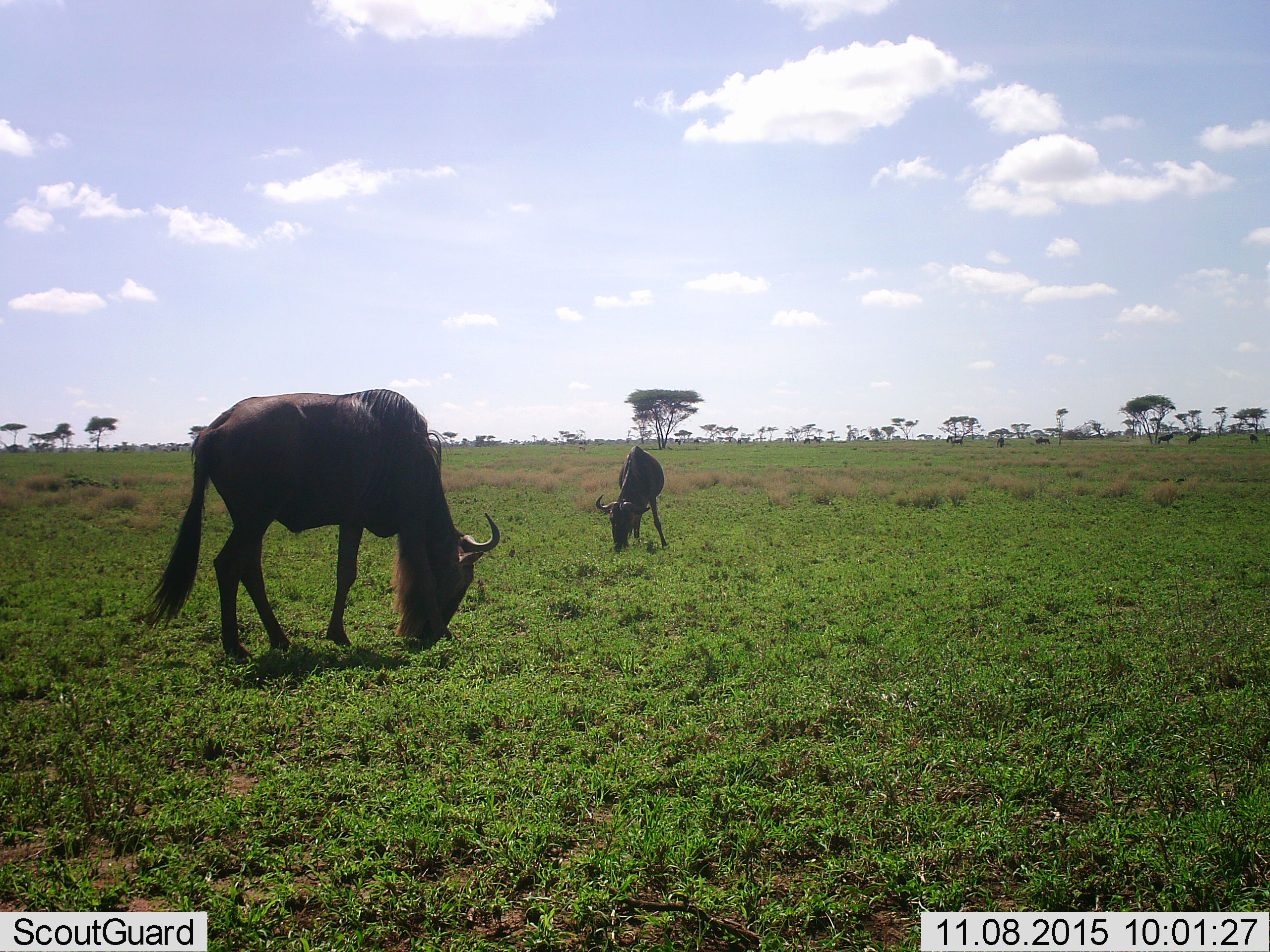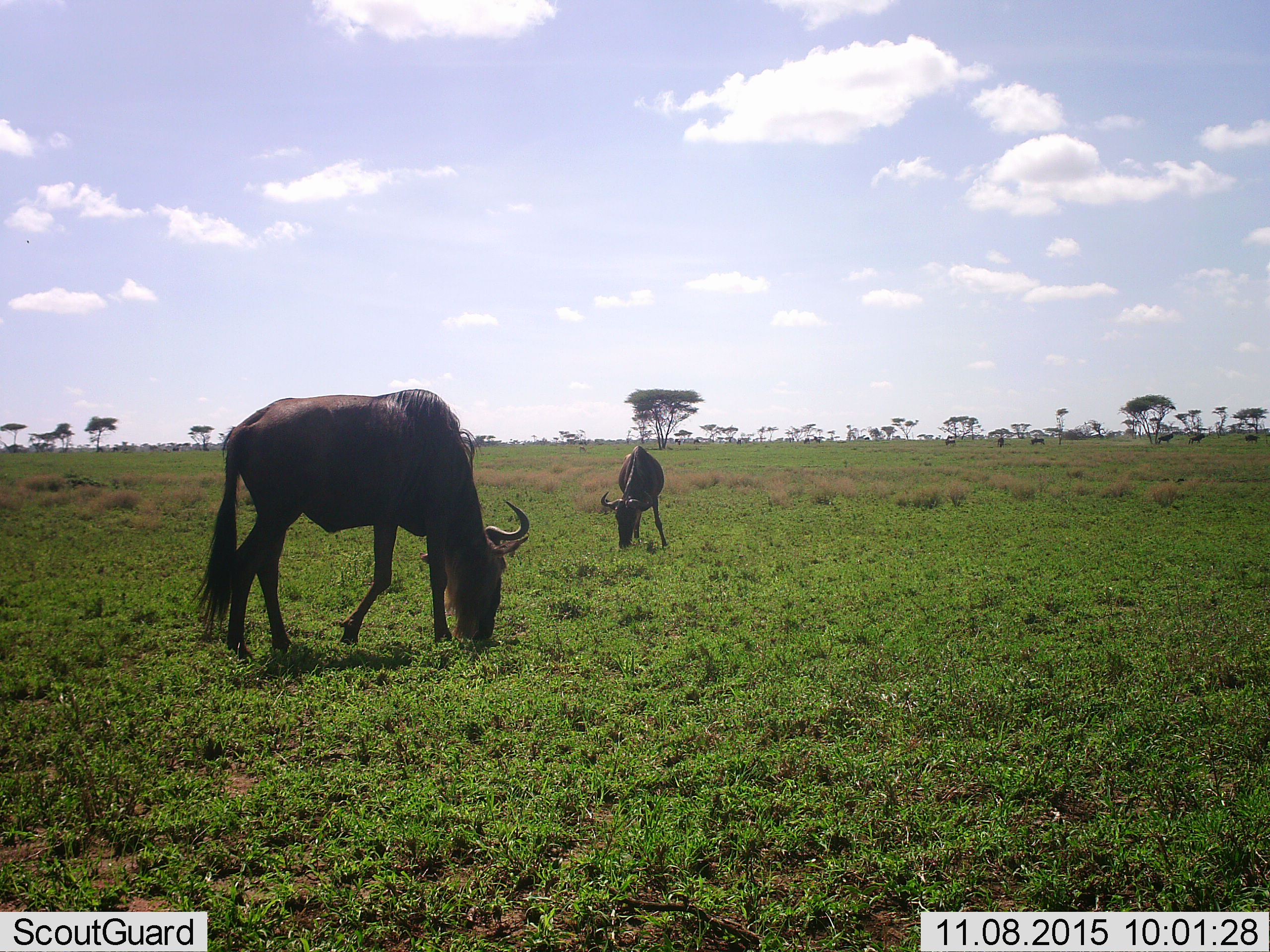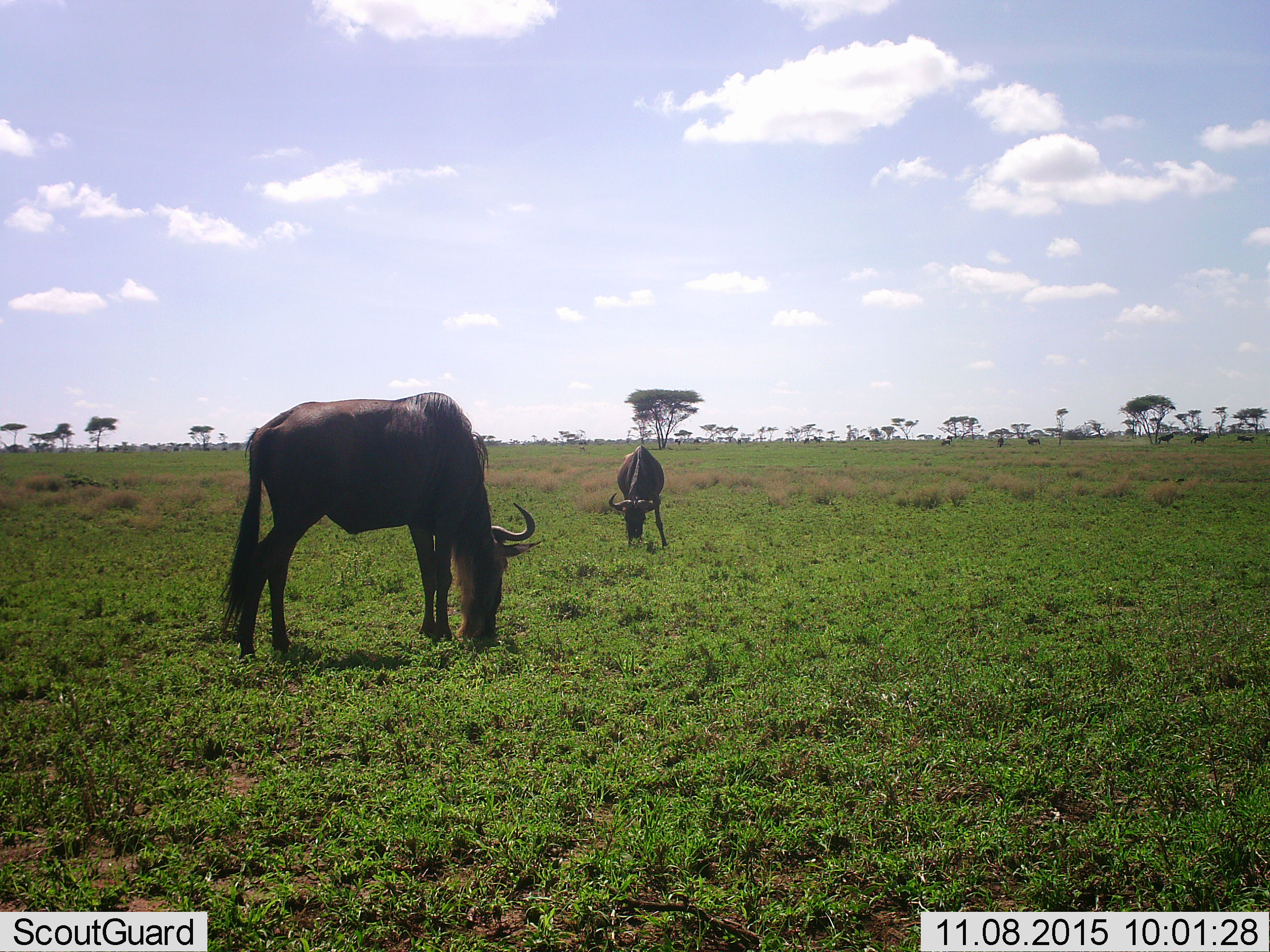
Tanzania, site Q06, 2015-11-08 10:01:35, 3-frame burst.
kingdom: Animalia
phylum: Chordata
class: Mammalia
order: Artiodactyla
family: Bovidae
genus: Connochaetes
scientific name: Connochaetes taurinus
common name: blue wildebeest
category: wildebeest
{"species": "wildebeest (blue wildebeest) (Connochaetes taurinus)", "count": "11-50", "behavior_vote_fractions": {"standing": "14%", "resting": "0%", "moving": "29%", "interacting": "0%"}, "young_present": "0%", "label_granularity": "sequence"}